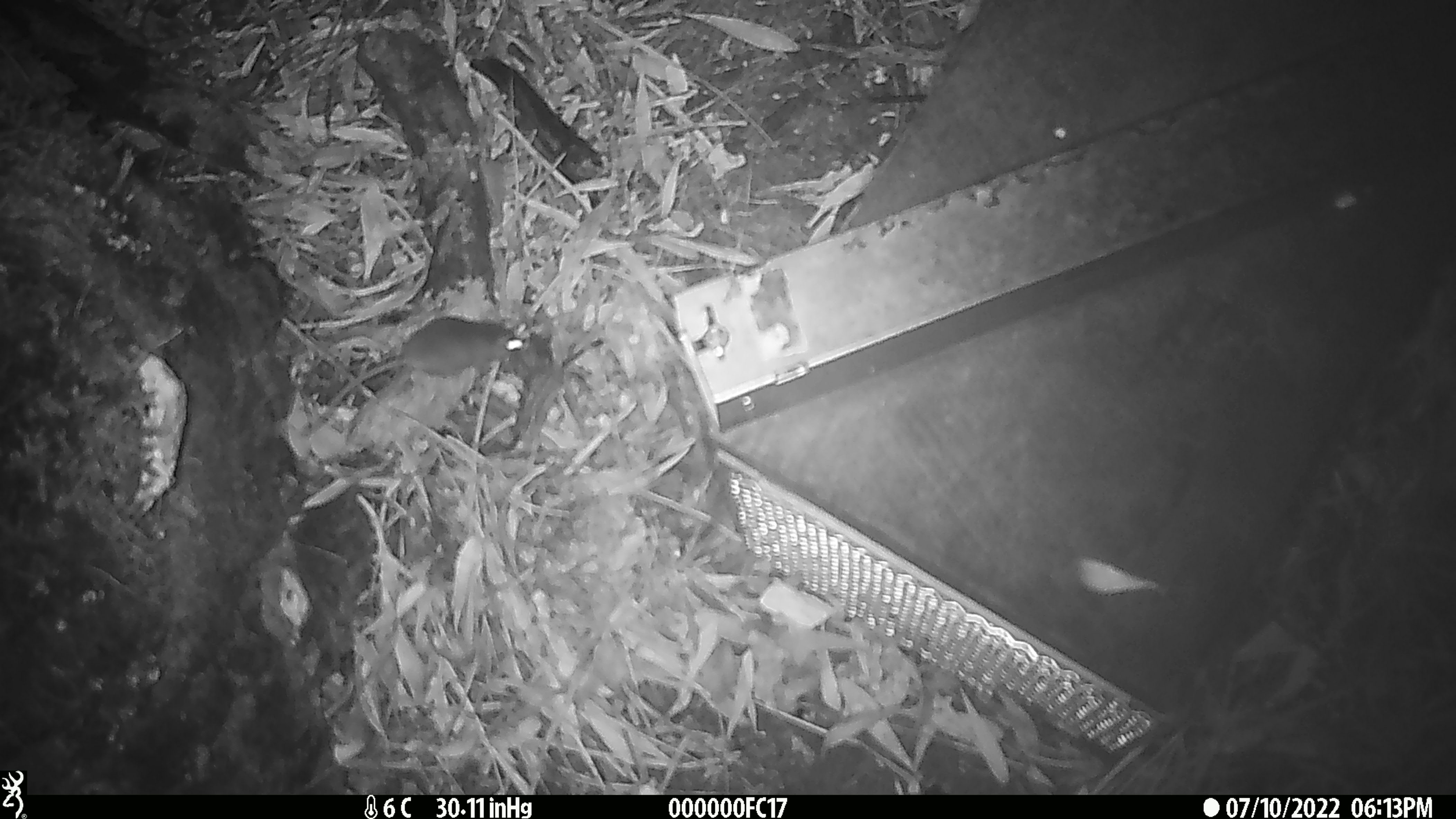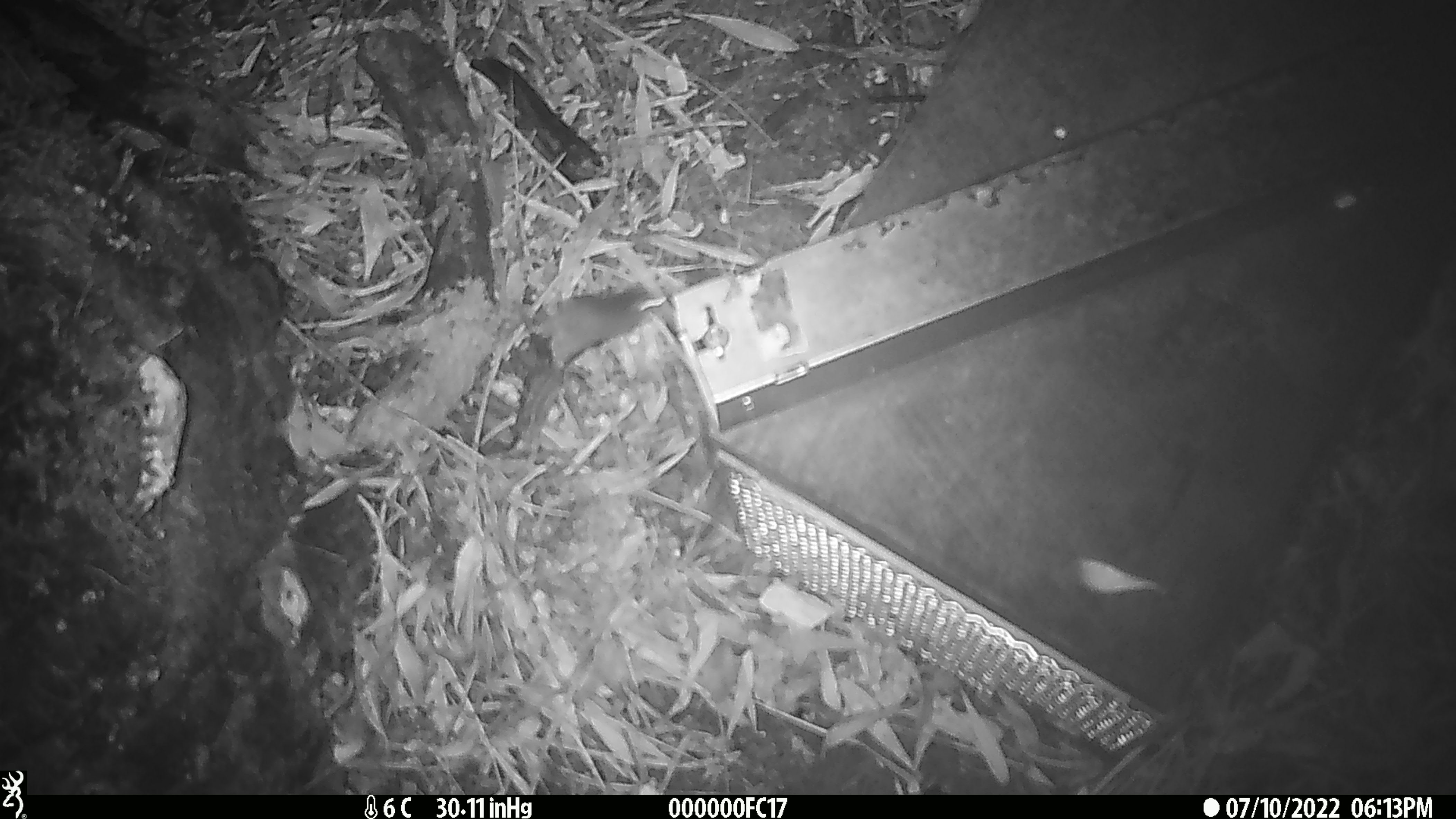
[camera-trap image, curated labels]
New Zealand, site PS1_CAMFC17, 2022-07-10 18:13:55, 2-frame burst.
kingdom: Animalia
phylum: Chordata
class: Mammalia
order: Rodentia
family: Muridae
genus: Mus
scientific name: Mus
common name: mouse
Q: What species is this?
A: Mouse (Mus).